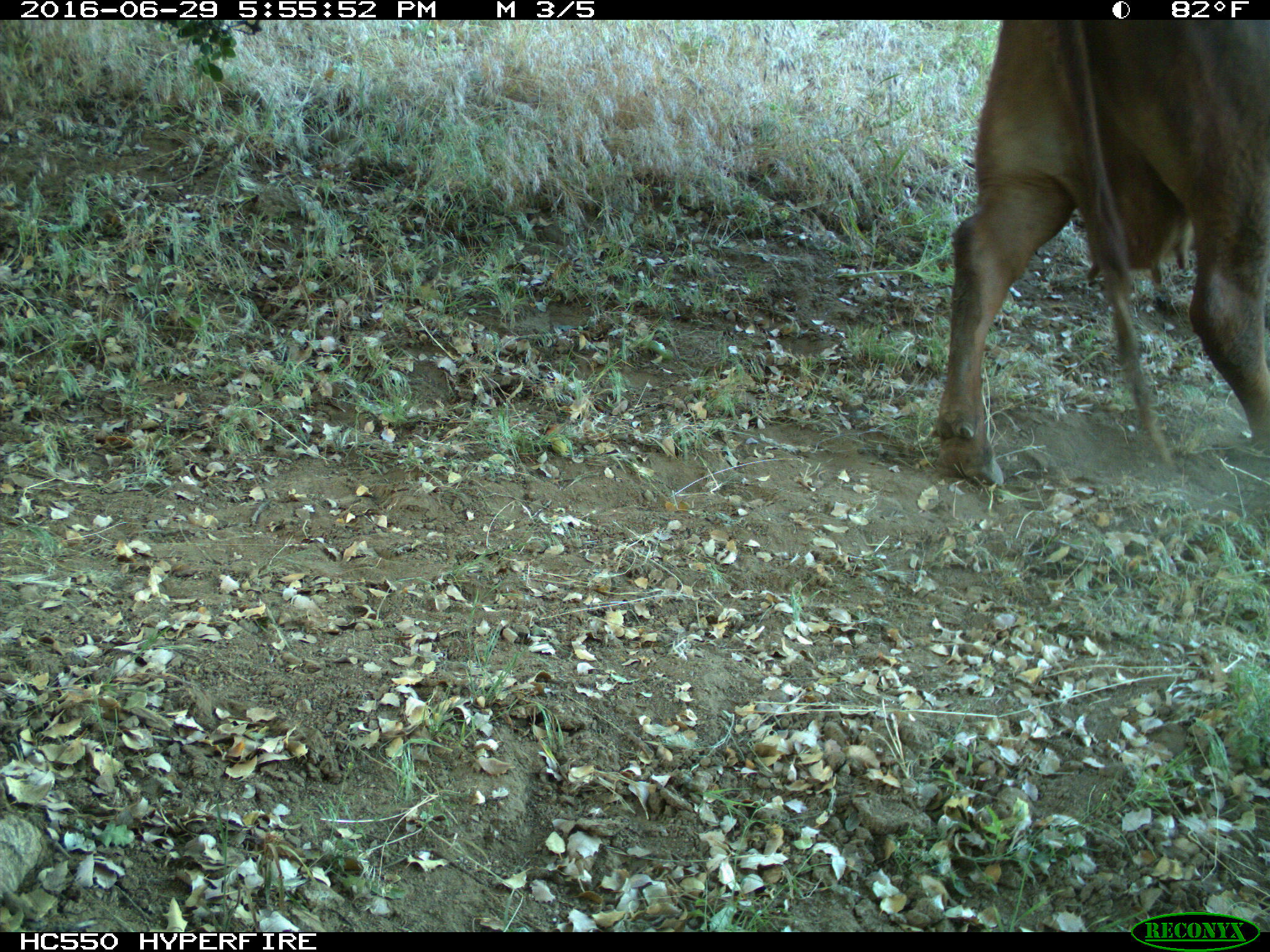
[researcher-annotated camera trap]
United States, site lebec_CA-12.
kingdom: Animalia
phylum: Chordata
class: Mammalia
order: Artiodactyla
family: Bovidae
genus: Bos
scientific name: Bos taurus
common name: domestic cow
Bos taurus (domestic cow).